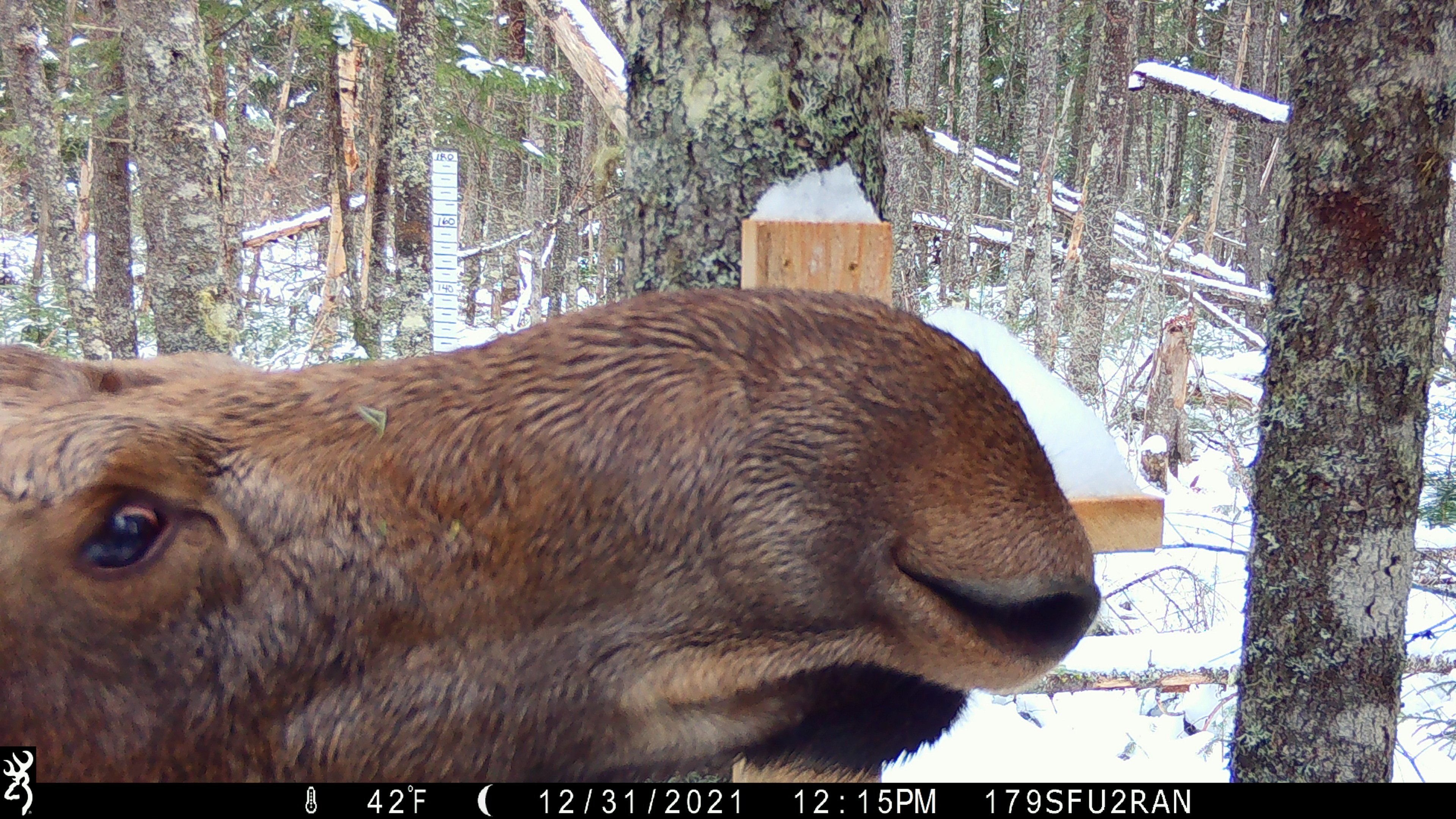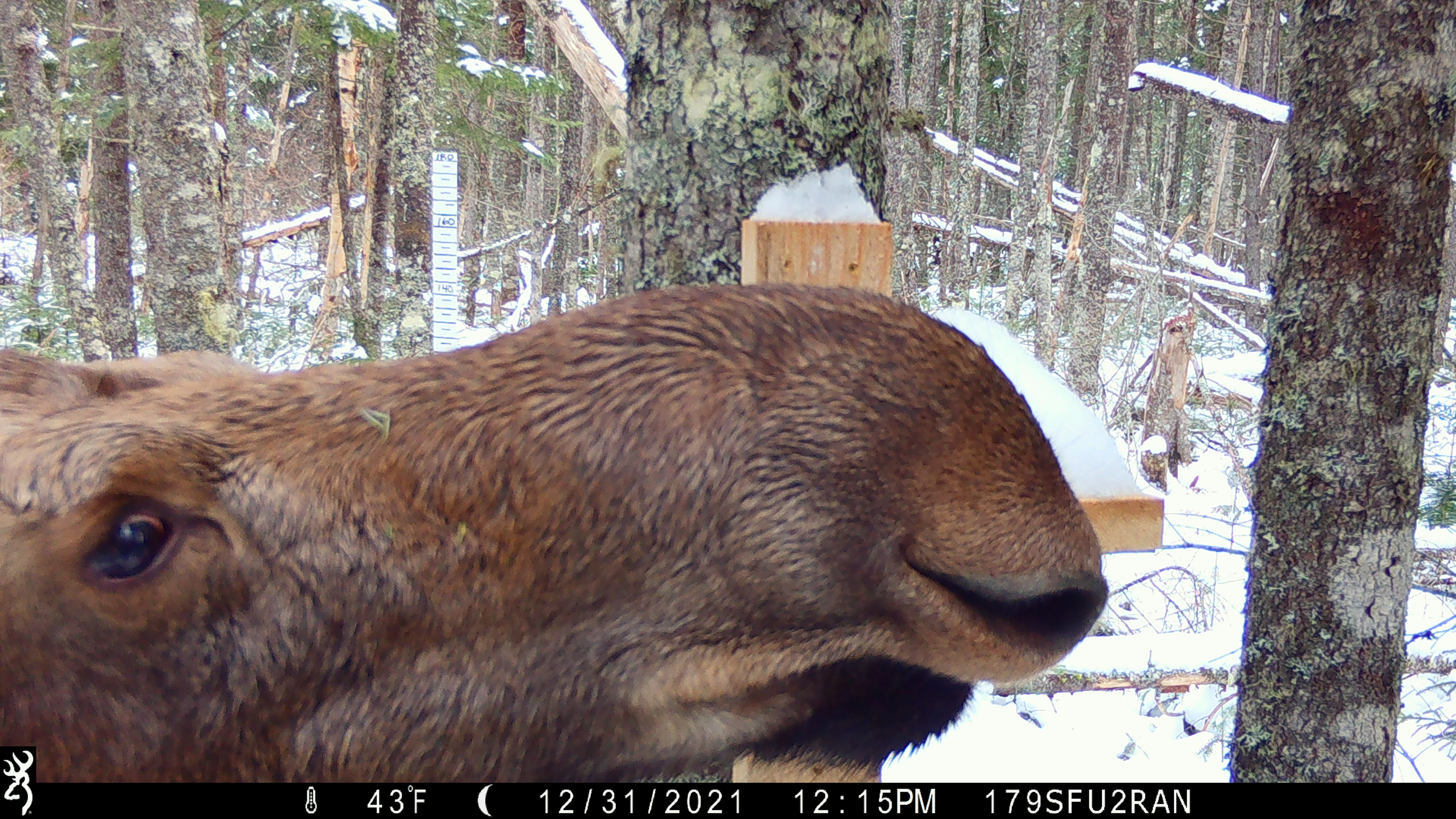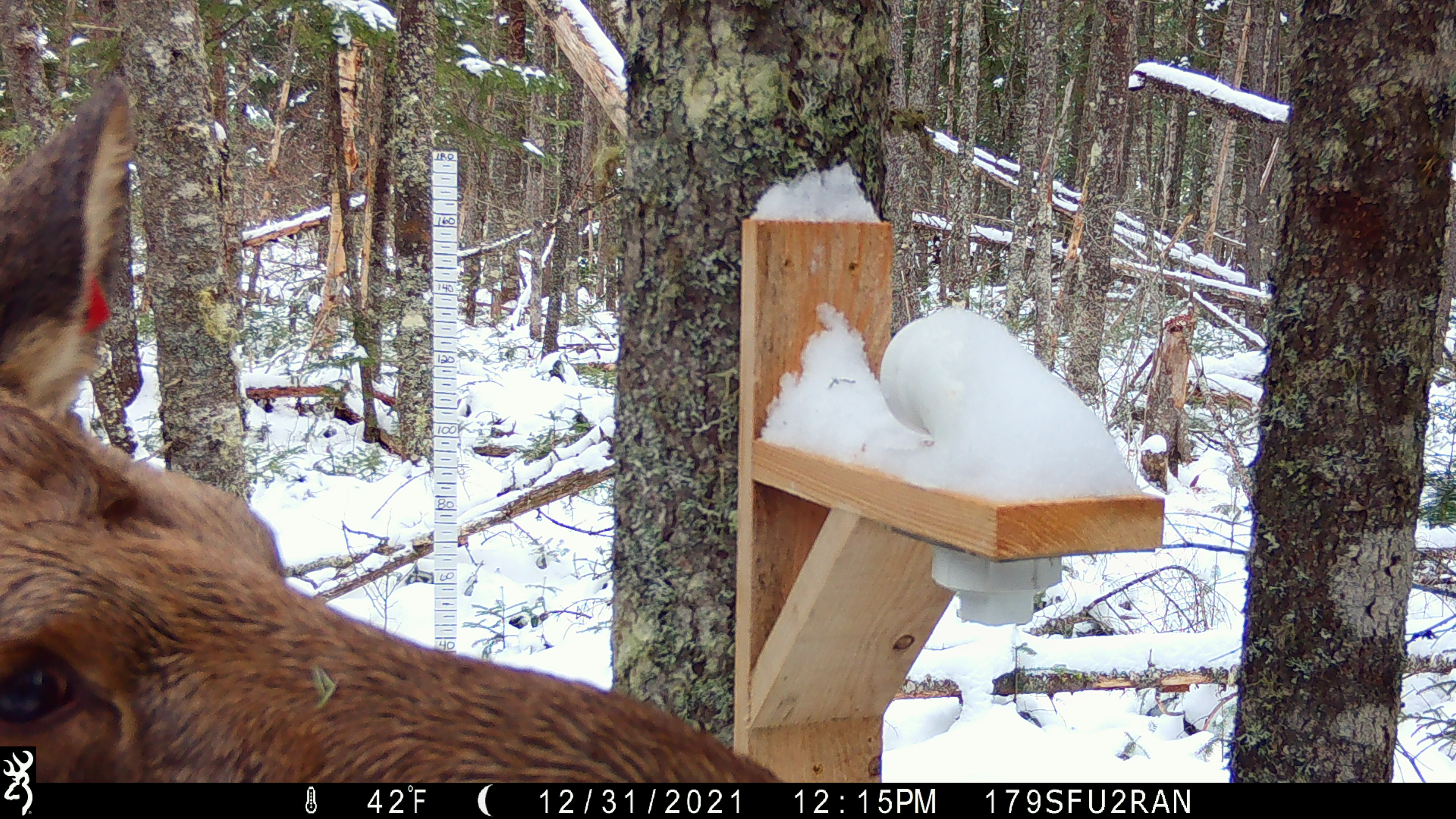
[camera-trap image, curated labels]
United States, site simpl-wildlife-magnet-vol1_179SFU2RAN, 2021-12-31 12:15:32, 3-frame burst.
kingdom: Animalia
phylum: Chordata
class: Mammalia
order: Artiodactyla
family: Cervidae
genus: Alces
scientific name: Alces alces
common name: moose